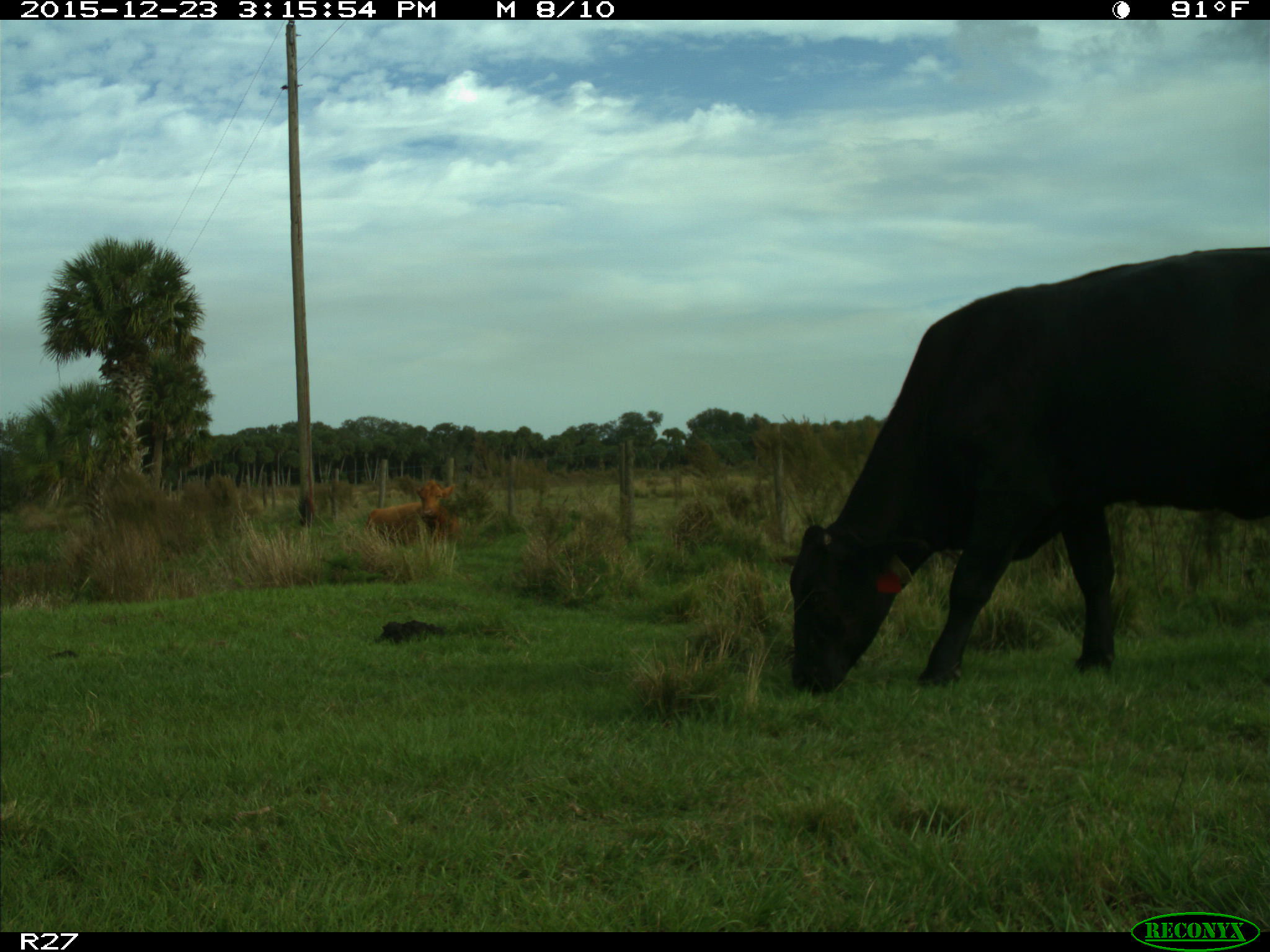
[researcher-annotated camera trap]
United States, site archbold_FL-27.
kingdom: Animalia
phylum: Chordata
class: Mammalia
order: Artiodactyla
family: Bovidae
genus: Bos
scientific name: Bos taurus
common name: domestic cow